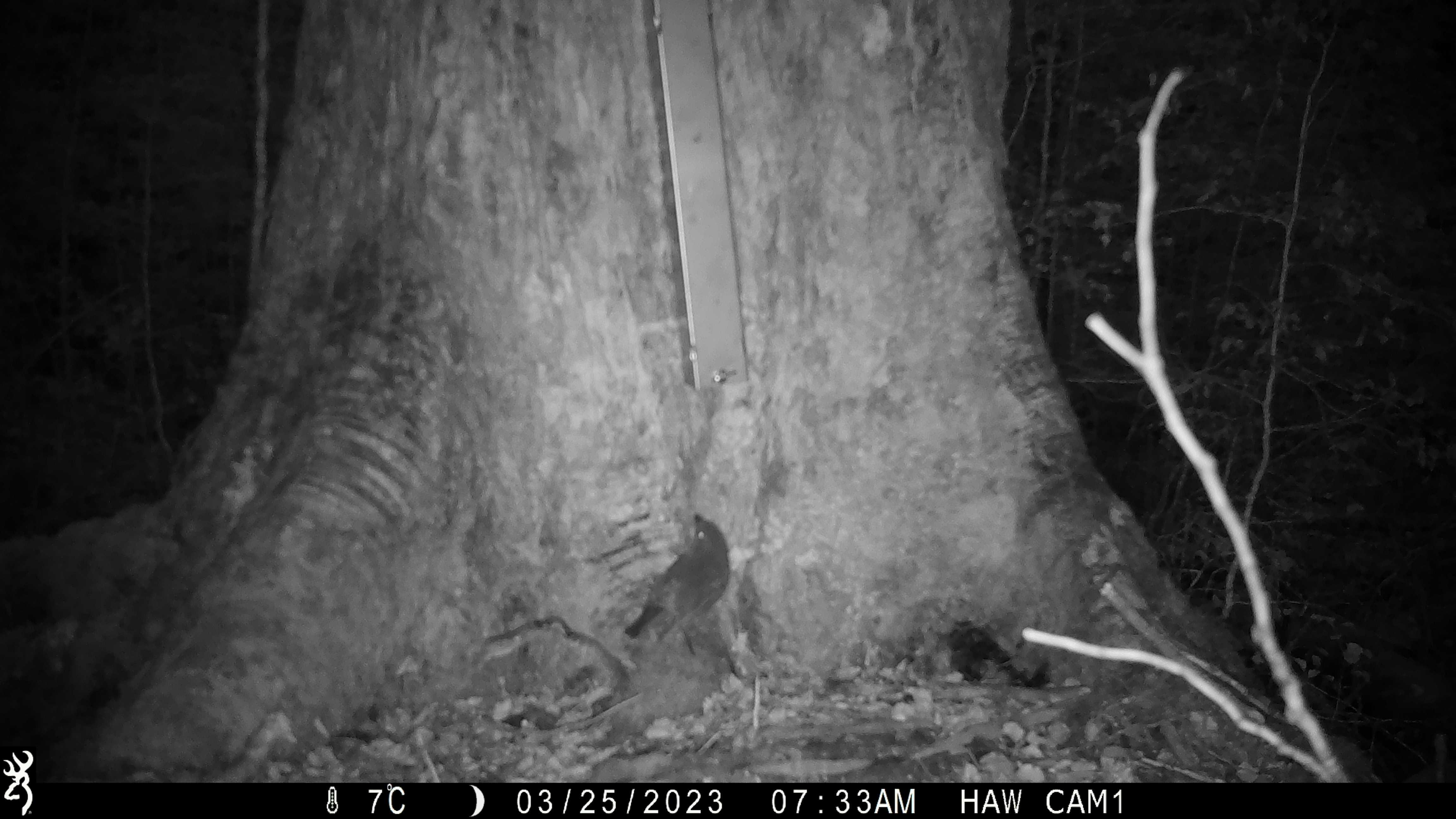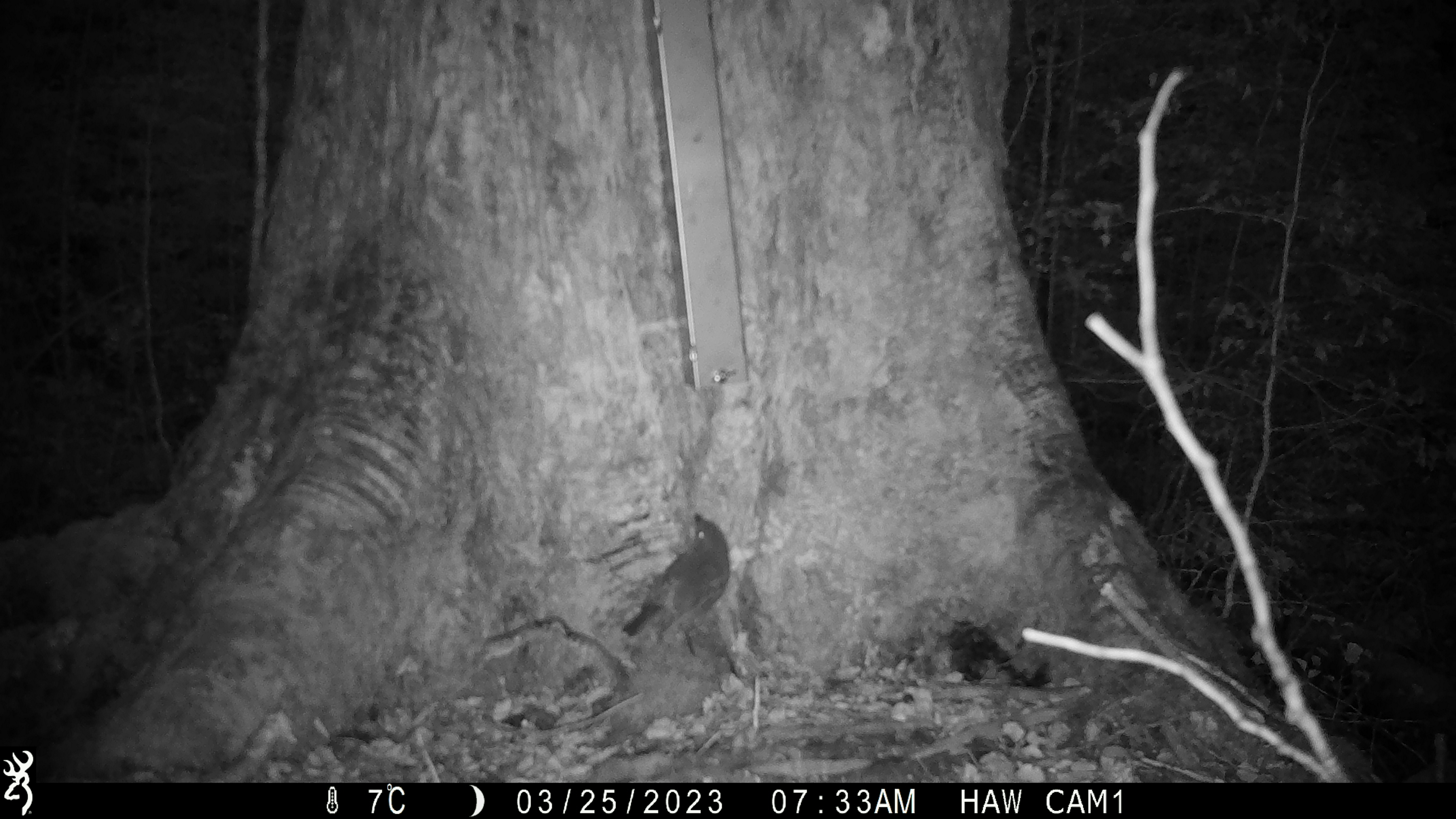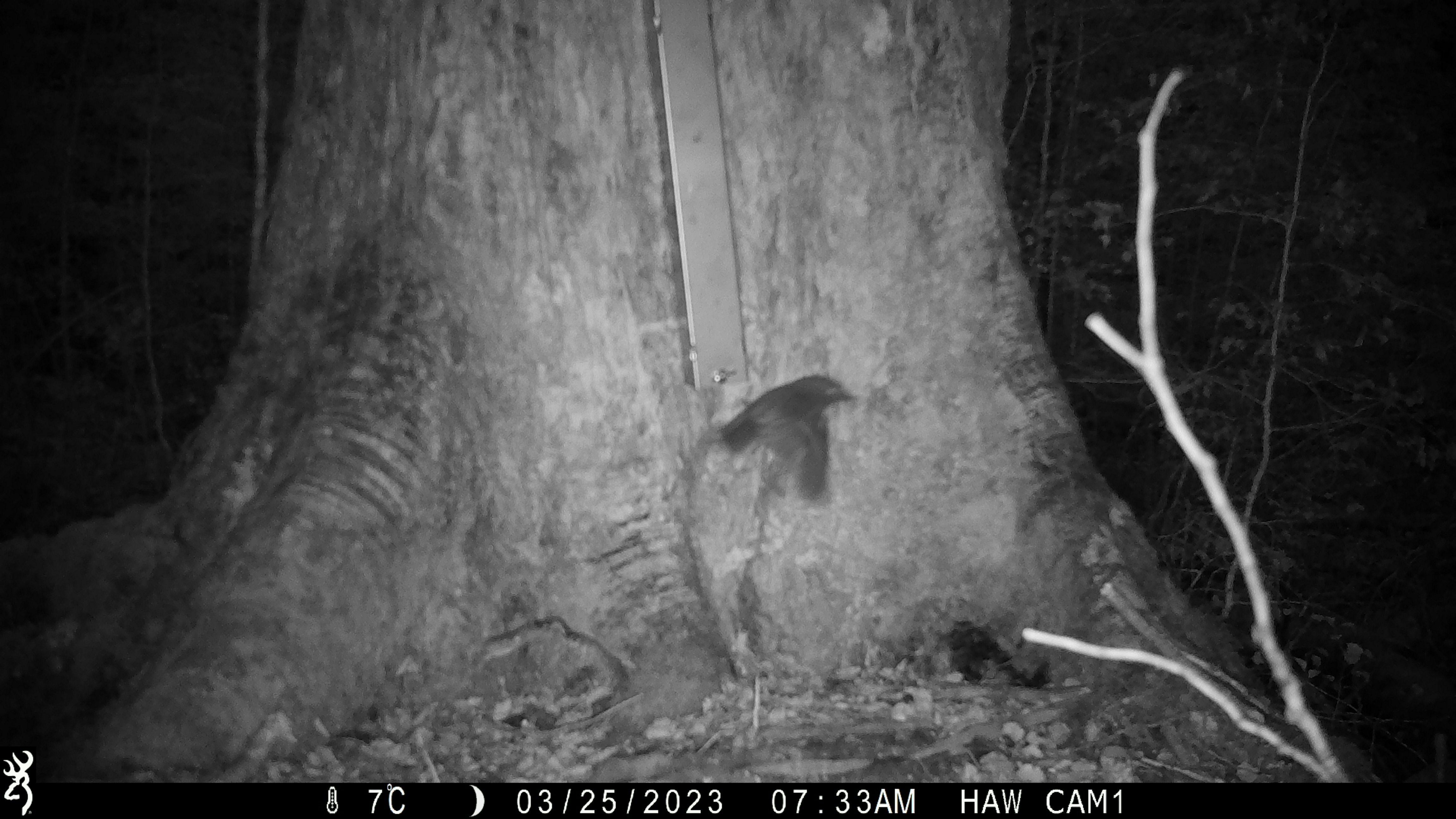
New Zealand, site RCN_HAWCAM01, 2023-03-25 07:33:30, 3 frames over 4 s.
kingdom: Animalia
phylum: Chordata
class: Aves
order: Passeriformes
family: Petroicidae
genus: Petroica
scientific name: Petroica australis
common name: new zealand robin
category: robin